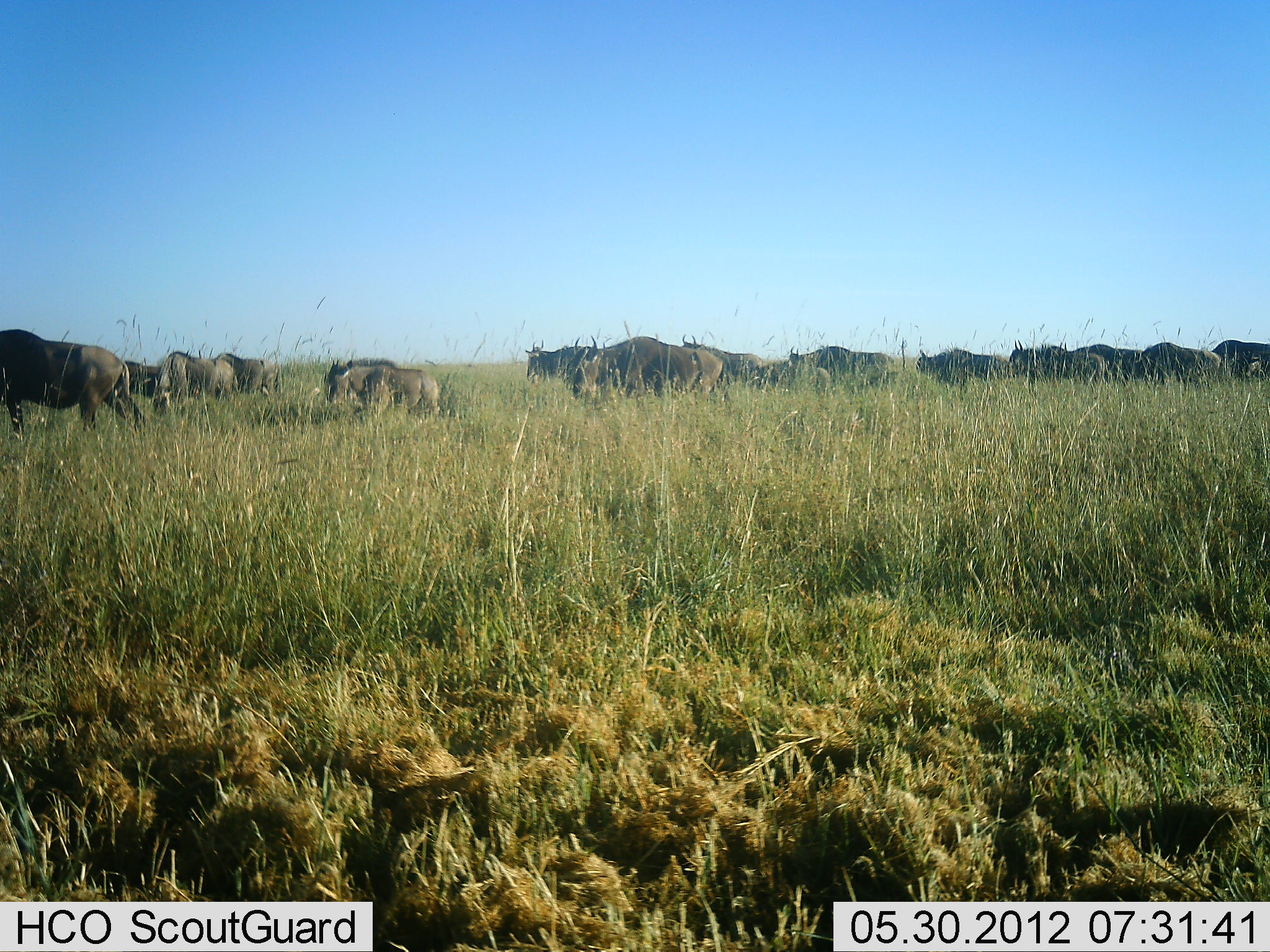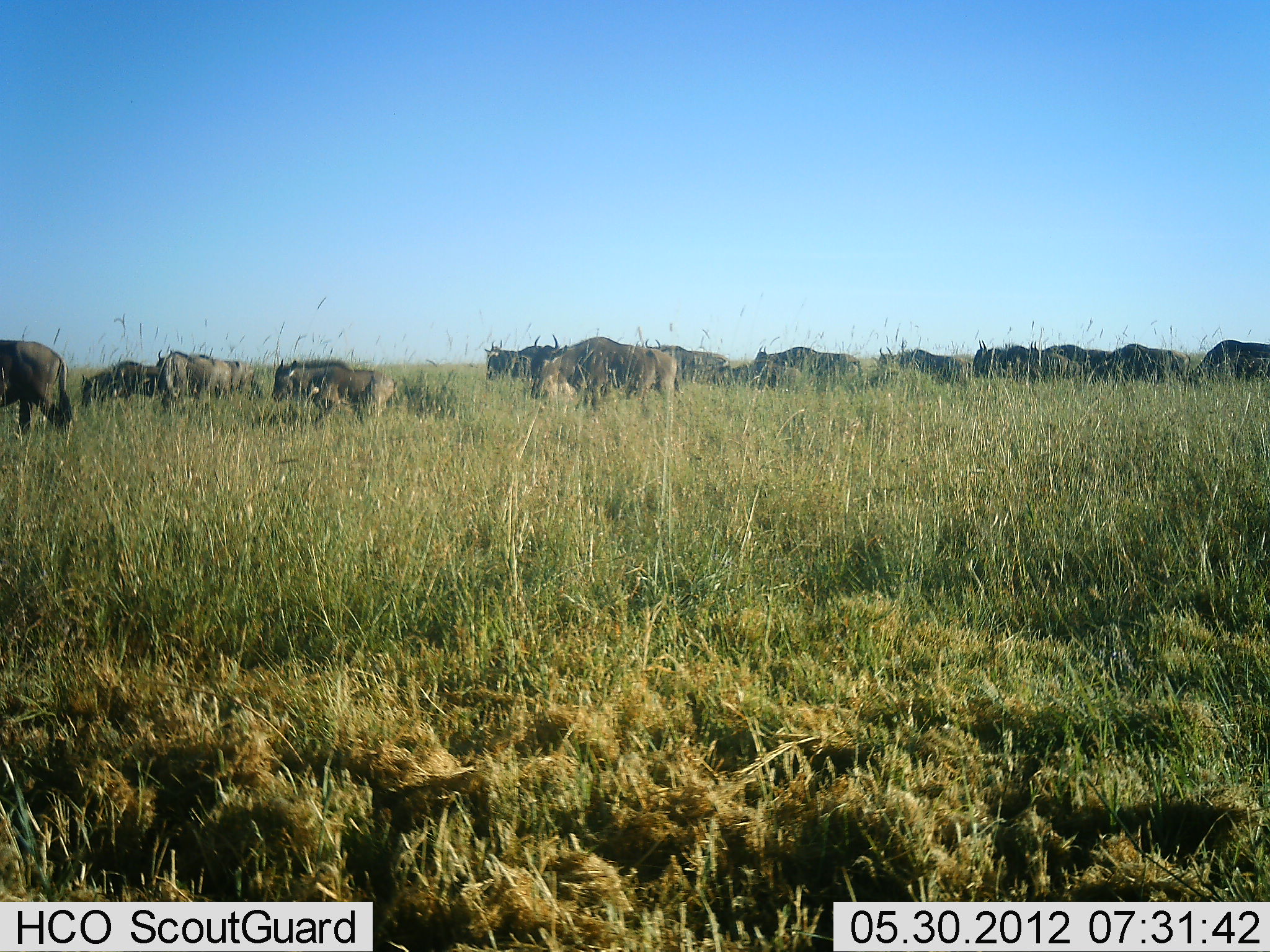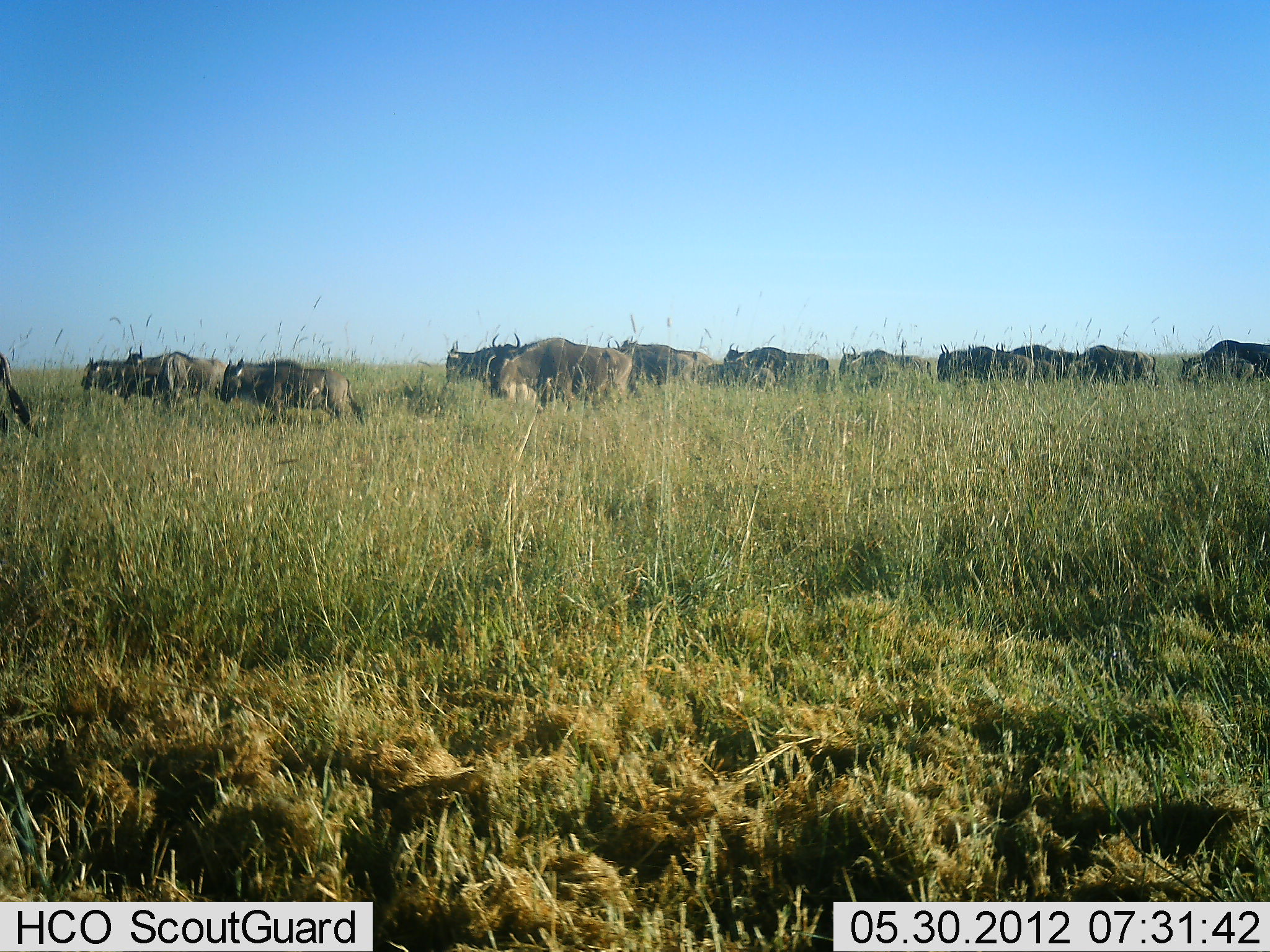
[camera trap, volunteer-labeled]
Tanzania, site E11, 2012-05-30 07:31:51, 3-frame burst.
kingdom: Animalia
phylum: Chordata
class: Mammalia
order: Artiodactyla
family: Bovidae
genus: Connochaetes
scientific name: Connochaetes taurinus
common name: blue wildebeest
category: wildebeest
Wildebeest (blue wildebeest) (Connochaetes taurinus), count 11-50. Behavior (volunteer vote fractions): standing 20%, resting 0%, moving 90%, interacting 0%. Young present (vote fraction): 40%. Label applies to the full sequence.